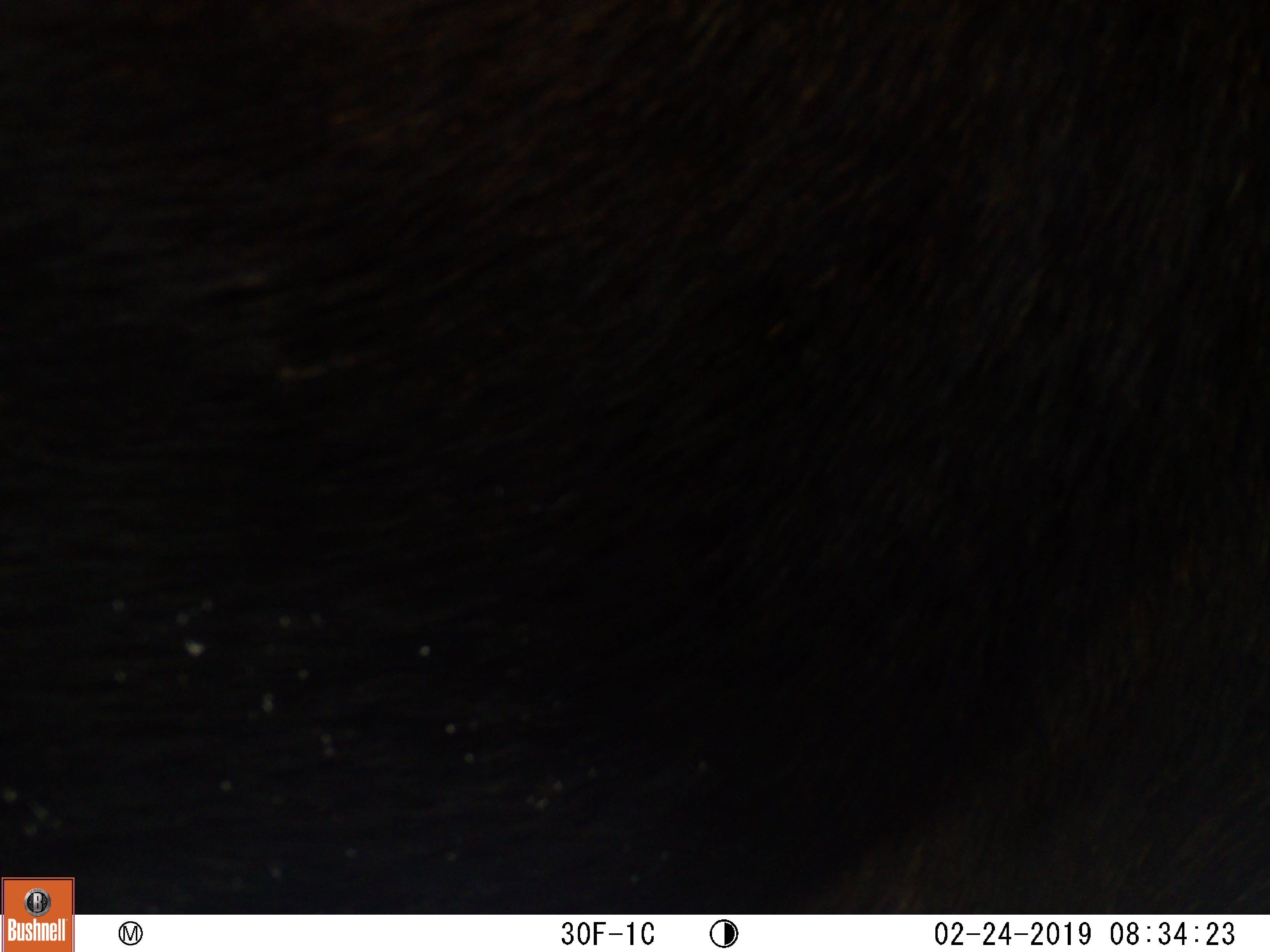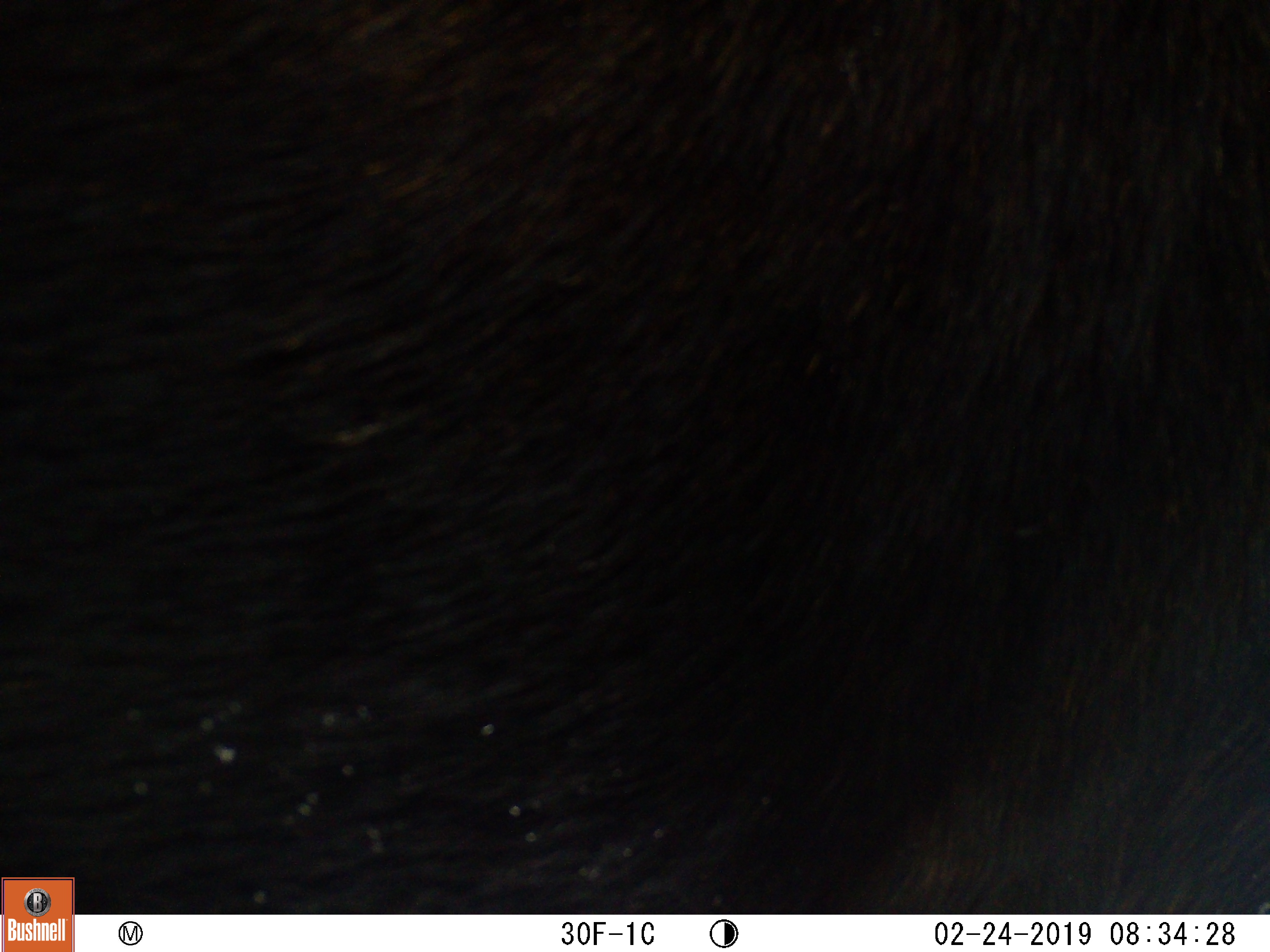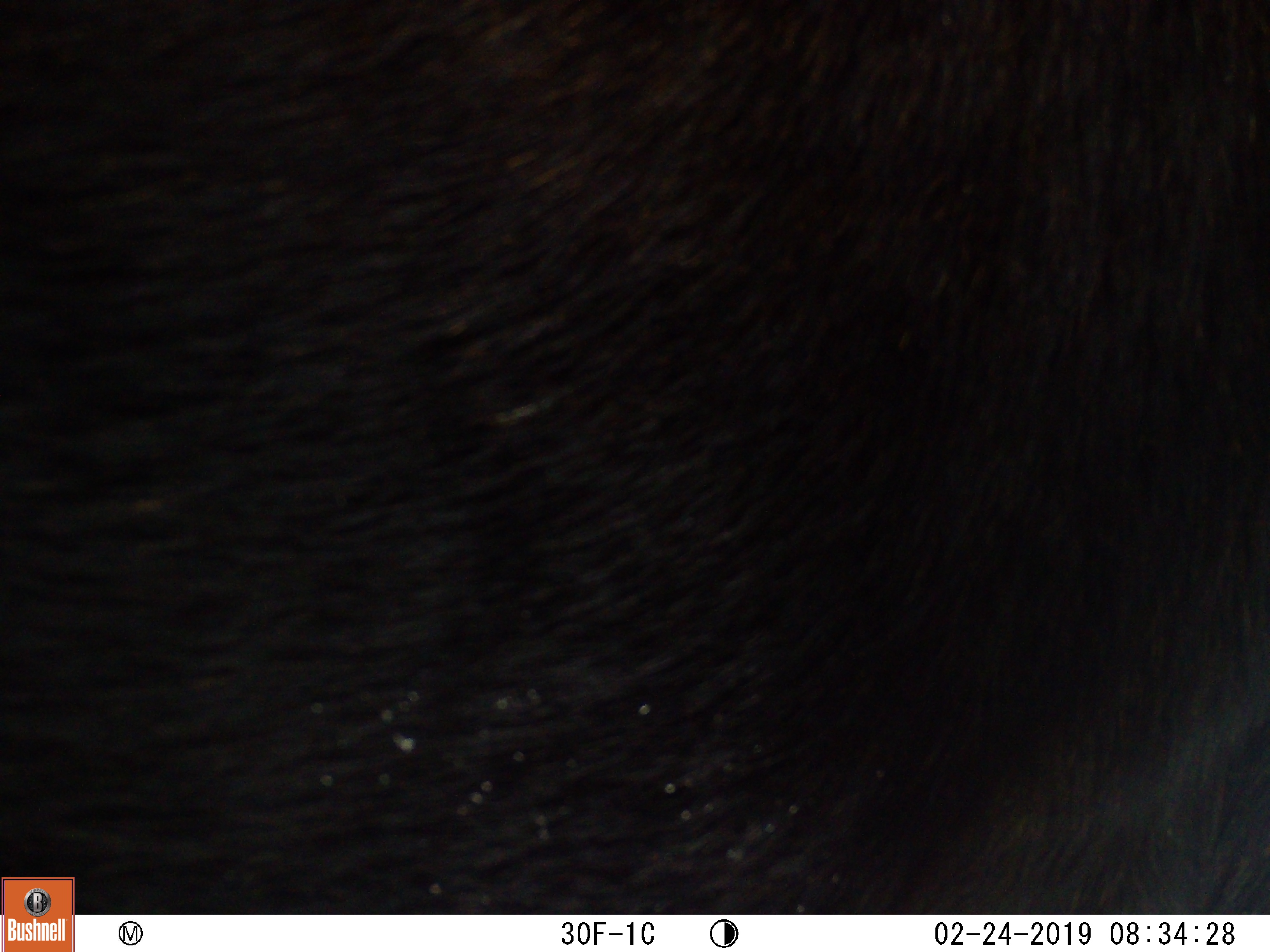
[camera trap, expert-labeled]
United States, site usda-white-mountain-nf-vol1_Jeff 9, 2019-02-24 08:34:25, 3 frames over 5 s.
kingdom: Animalia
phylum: Chordata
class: Mammalia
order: Artiodactyla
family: Cervidae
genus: Alces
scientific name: Alces alces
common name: moose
Moose (Alces alces).